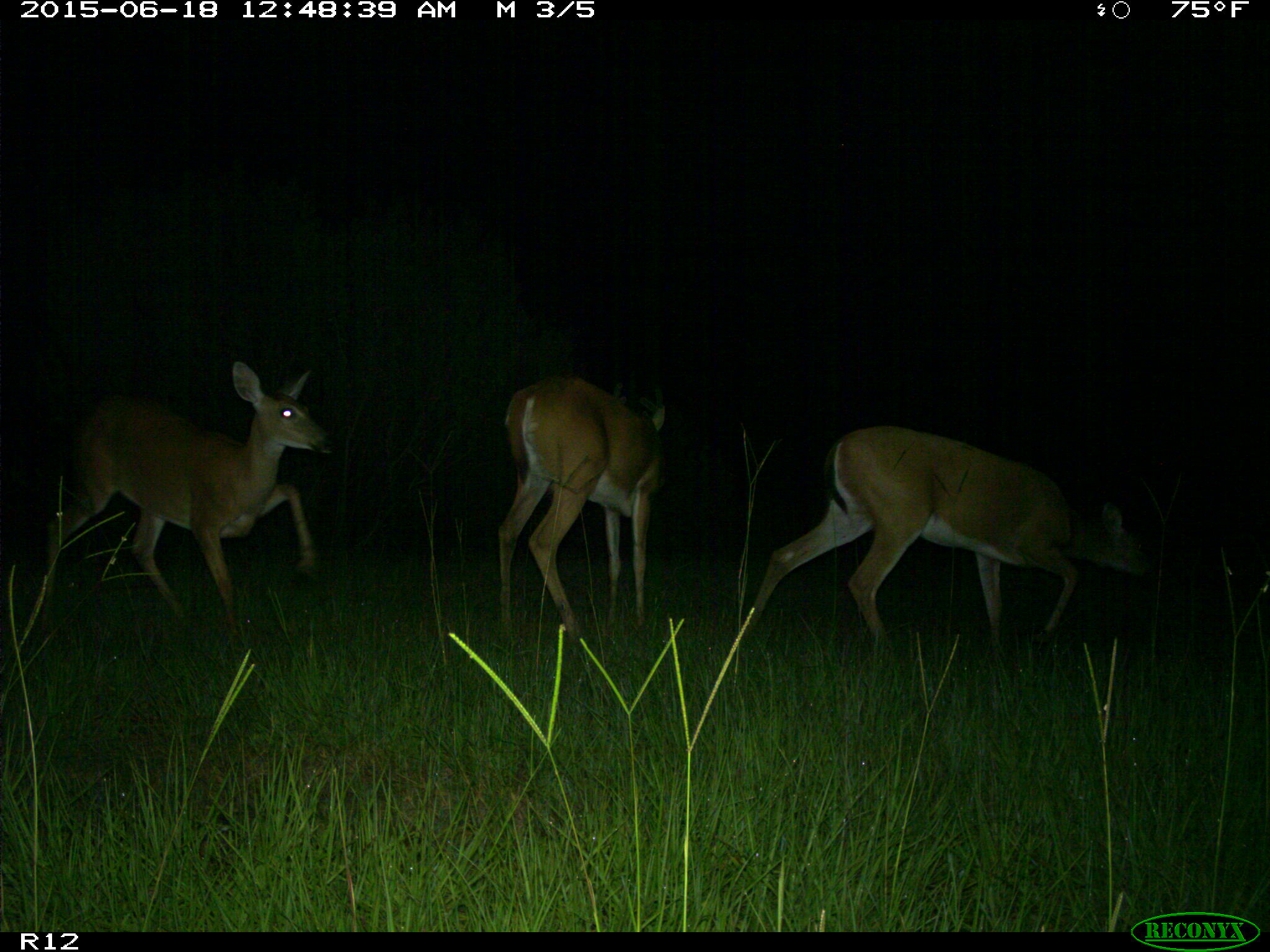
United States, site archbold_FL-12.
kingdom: Animalia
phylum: Chordata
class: Mammalia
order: Artiodactyla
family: Cervidae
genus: Odocoileus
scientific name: Odocoileus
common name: deer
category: unidentified deer